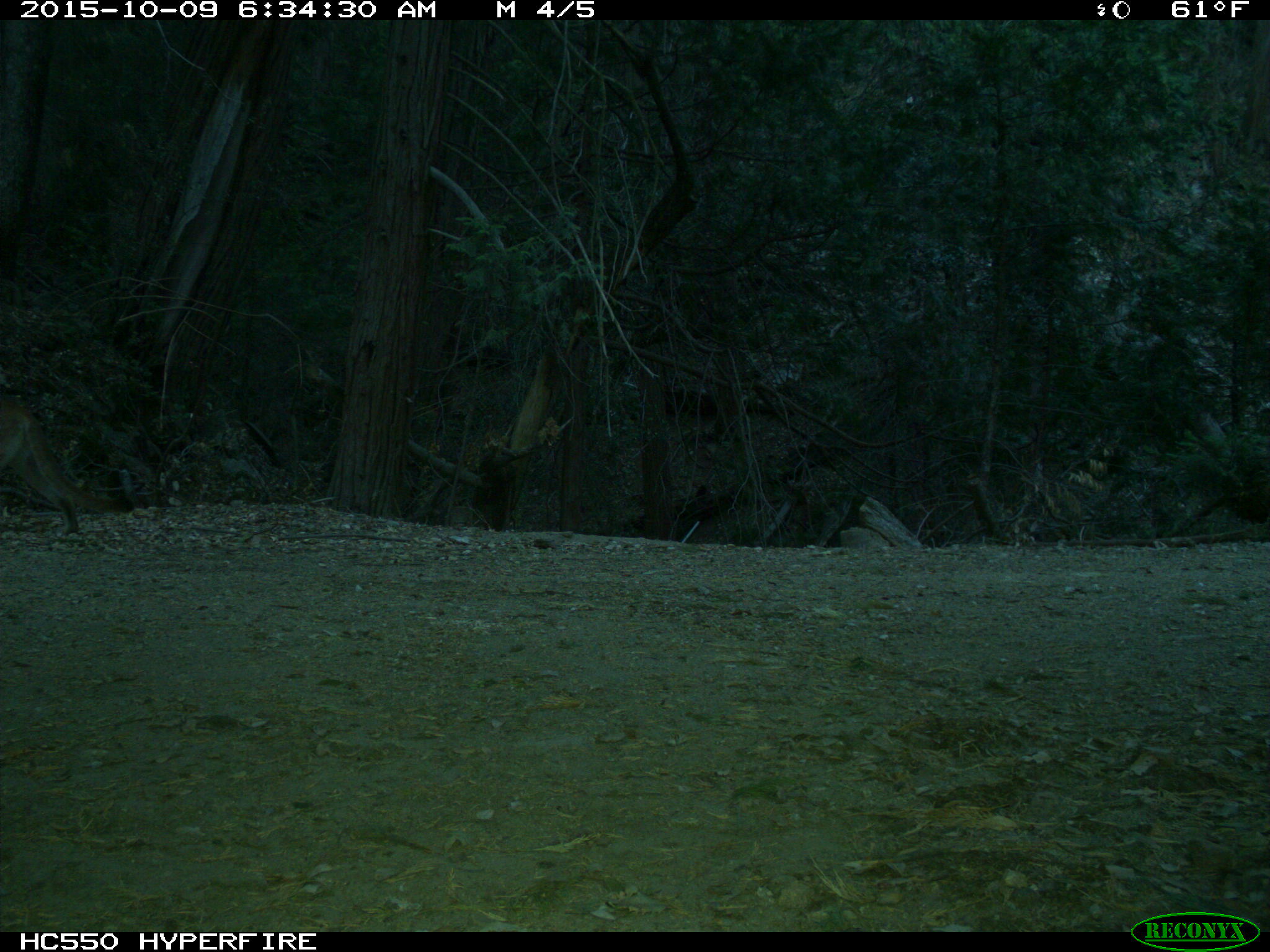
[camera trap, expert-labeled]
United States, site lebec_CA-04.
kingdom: Animalia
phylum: Chordata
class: Mammalia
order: Carnivora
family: Felidae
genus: Puma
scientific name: Puma concolor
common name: mountain lion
Puma concolor (mountain lion).